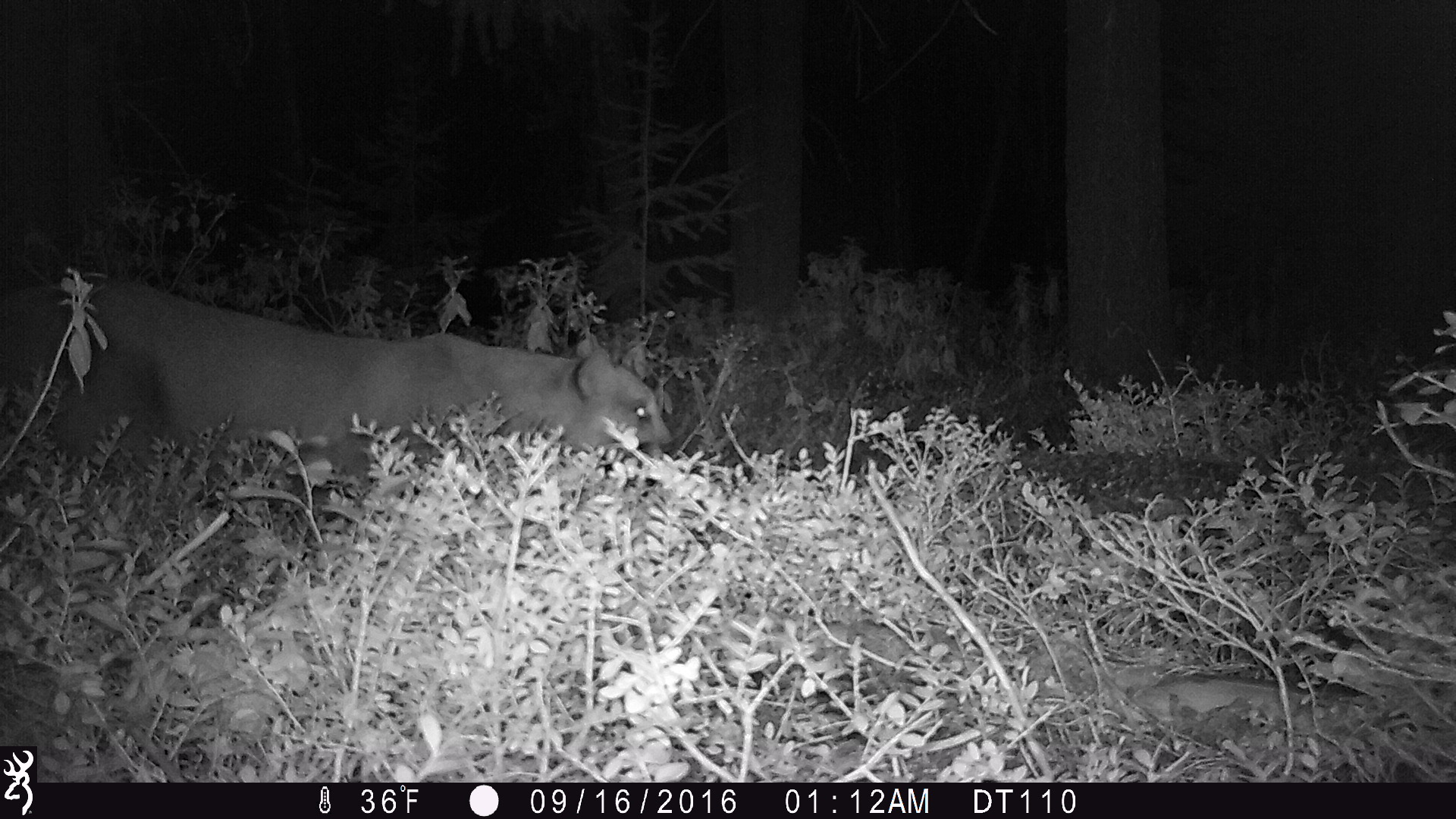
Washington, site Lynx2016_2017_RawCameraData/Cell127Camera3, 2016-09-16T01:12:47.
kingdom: Animalia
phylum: Chordata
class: Mammalia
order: Carnivora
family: Felidae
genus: Puma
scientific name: Puma concolor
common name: mountain lion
Puma concolor (mountain lion). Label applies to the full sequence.